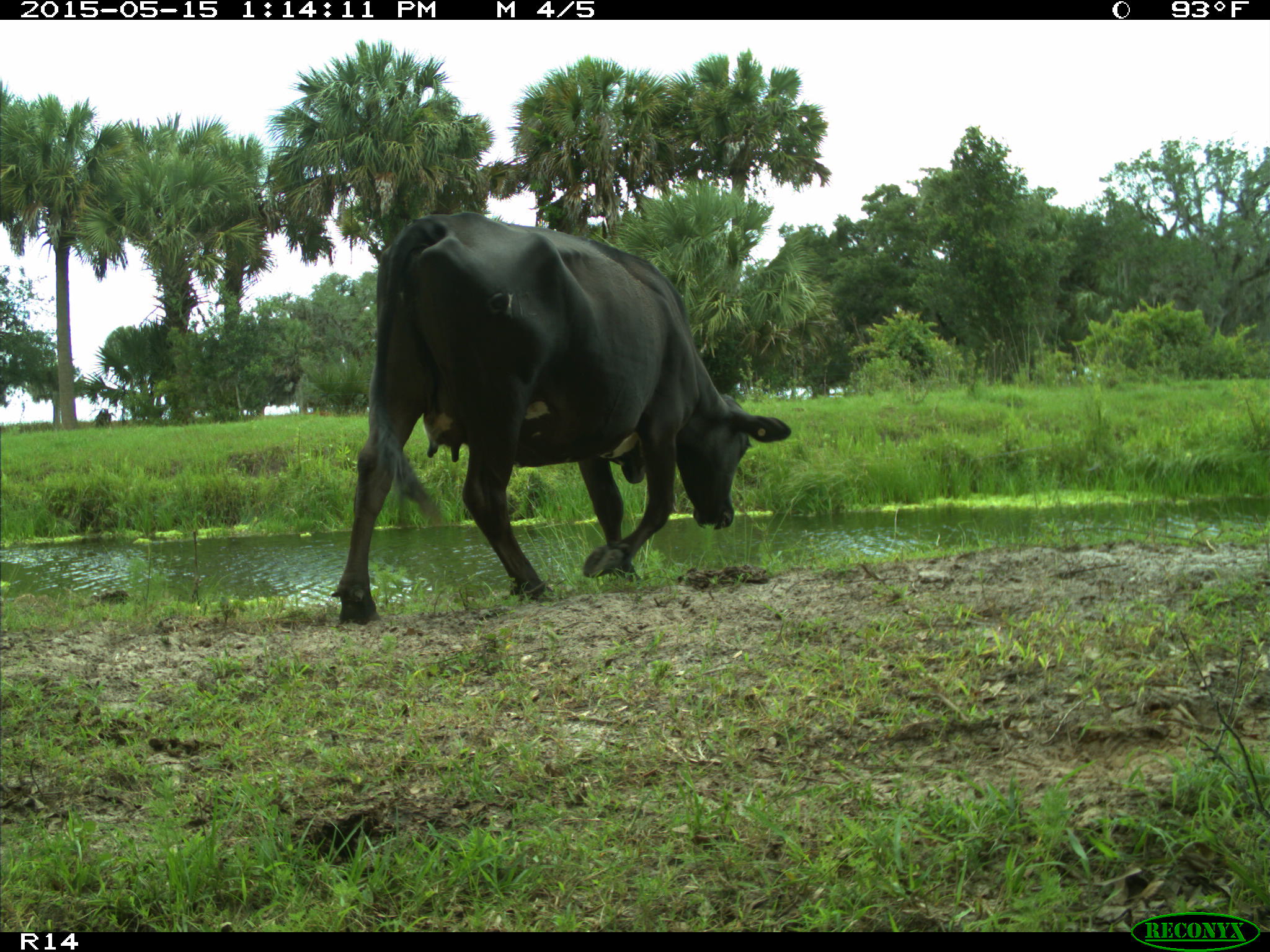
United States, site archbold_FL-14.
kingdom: Animalia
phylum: Chordata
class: Mammalia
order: Artiodactyla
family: Bovidae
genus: Bos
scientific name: Bos taurus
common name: domestic cow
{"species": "Bos taurus (domestic cow)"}